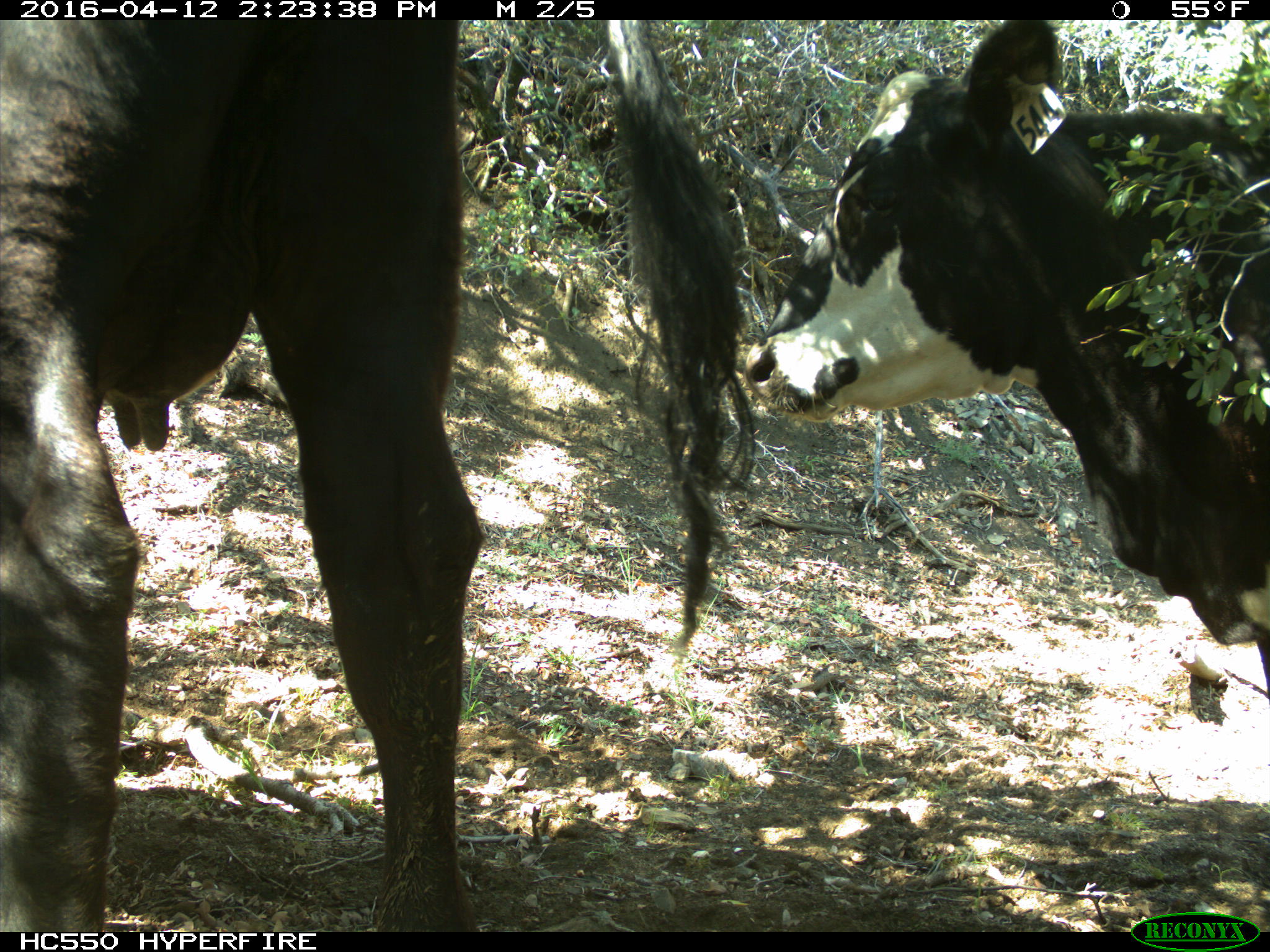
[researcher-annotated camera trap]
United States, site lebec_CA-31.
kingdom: Animalia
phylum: Chordata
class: Mammalia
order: Artiodactyla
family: Bovidae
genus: Bos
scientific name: Bos taurus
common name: domestic cow